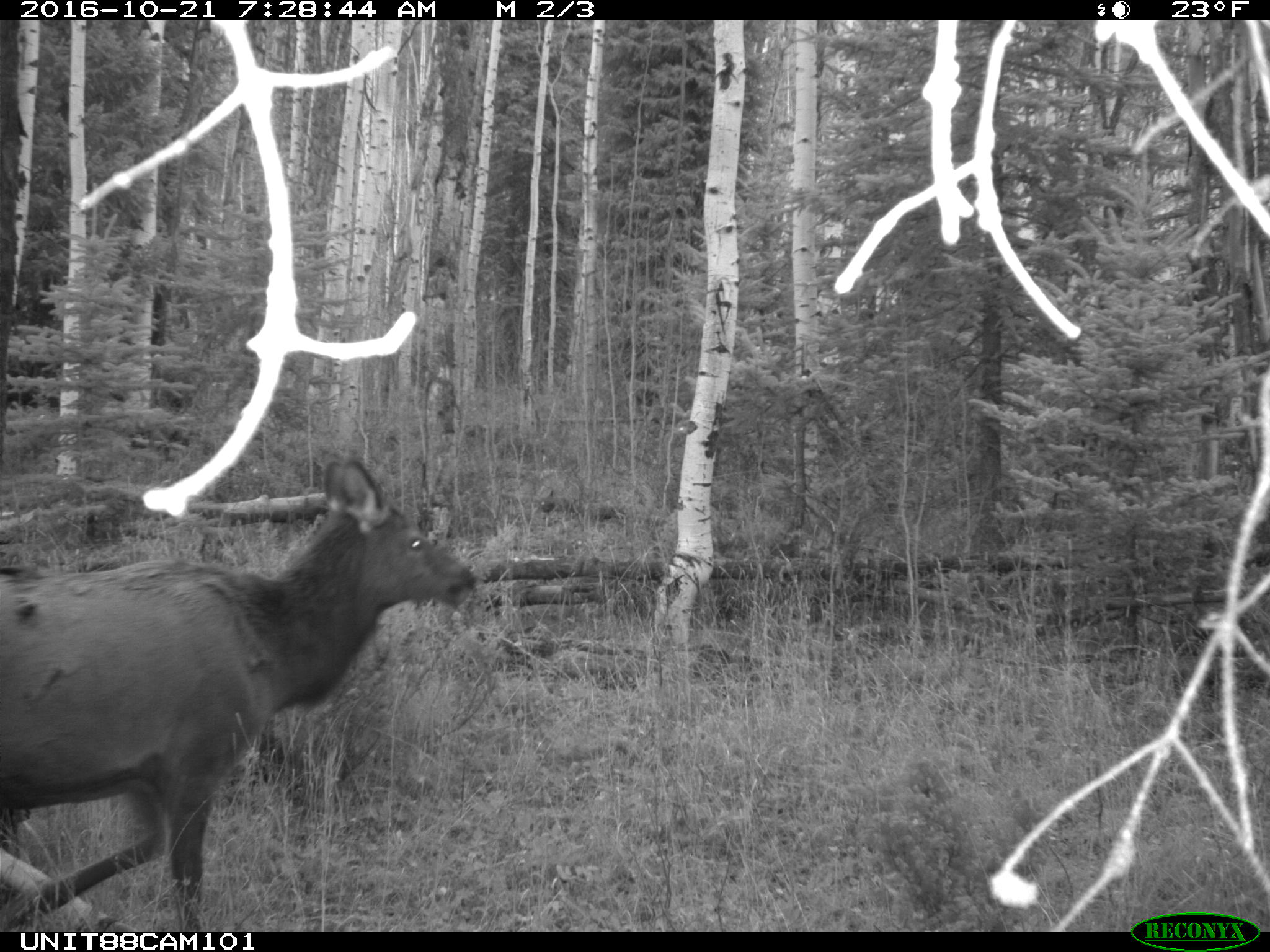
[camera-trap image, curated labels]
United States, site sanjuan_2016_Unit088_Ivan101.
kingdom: Animalia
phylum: Chordata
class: Mammalia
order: Artiodactyla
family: Cervidae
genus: Cervus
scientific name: Cervus elaphus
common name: red deer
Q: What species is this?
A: Cervus elaphus (red deer).